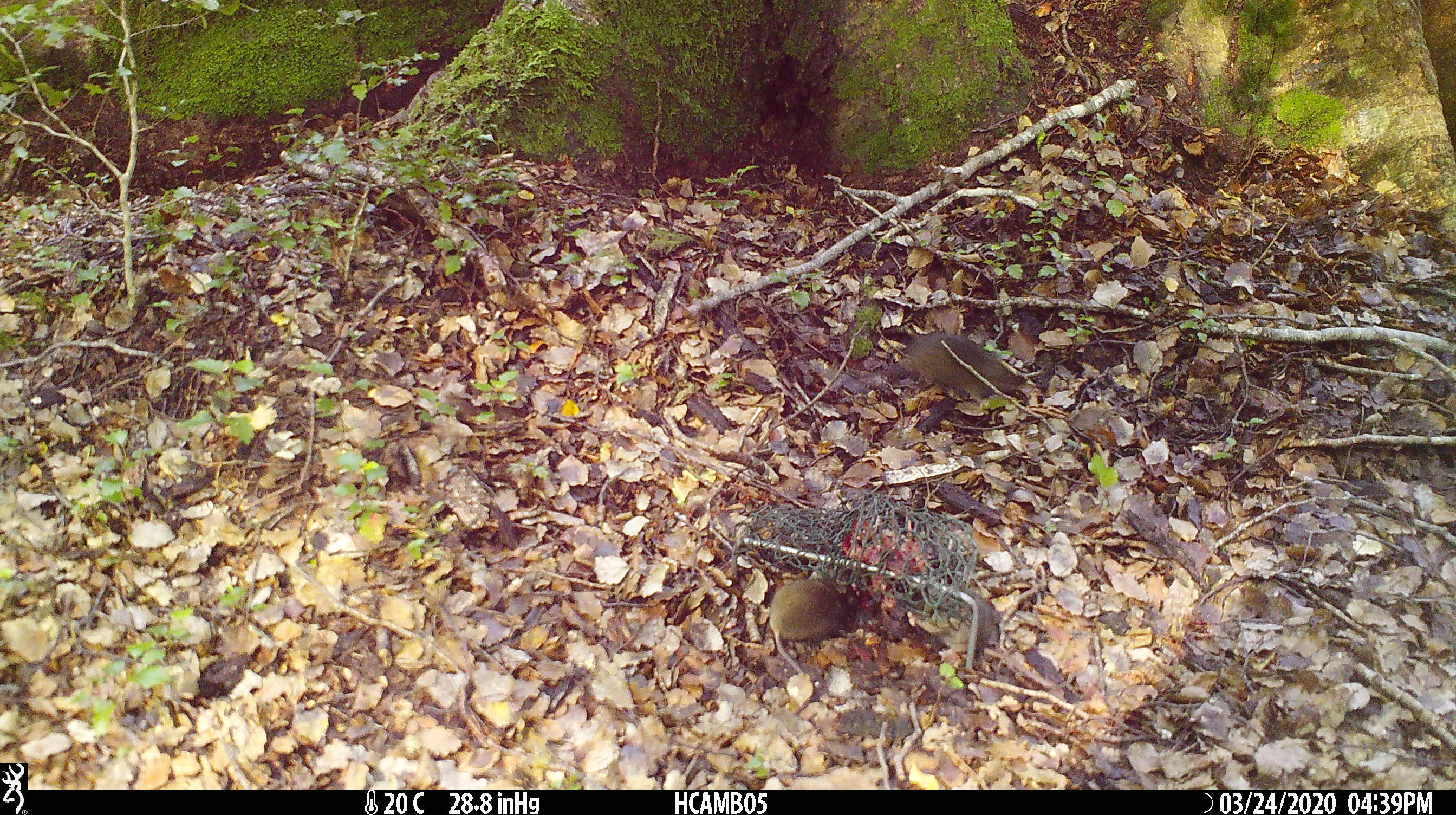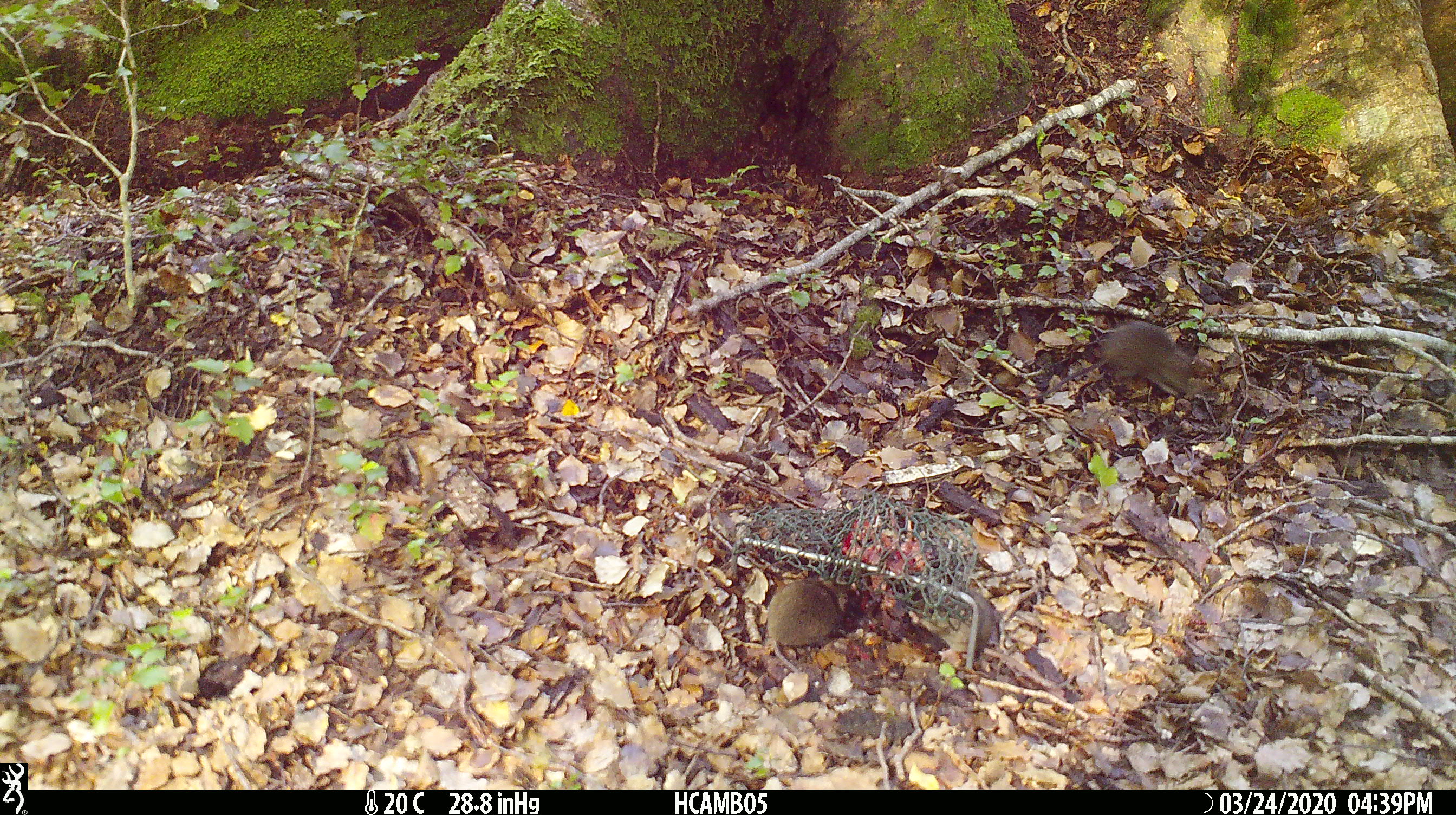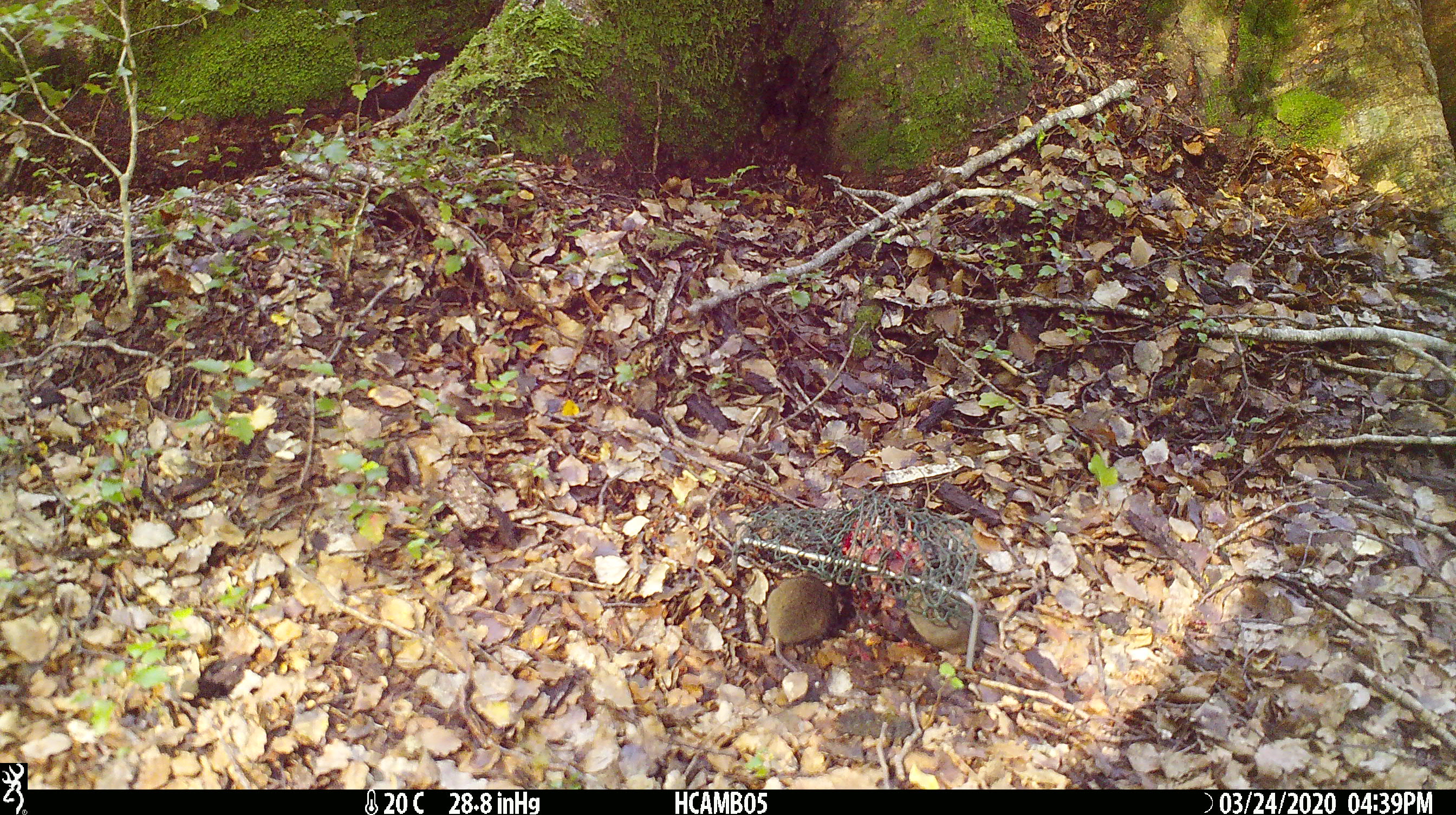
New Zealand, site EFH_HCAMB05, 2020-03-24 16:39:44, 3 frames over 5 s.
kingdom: Animalia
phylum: Chordata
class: Mammalia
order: Rodentia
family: Muridae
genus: Mus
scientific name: Mus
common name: mouse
Mouse (Mus).